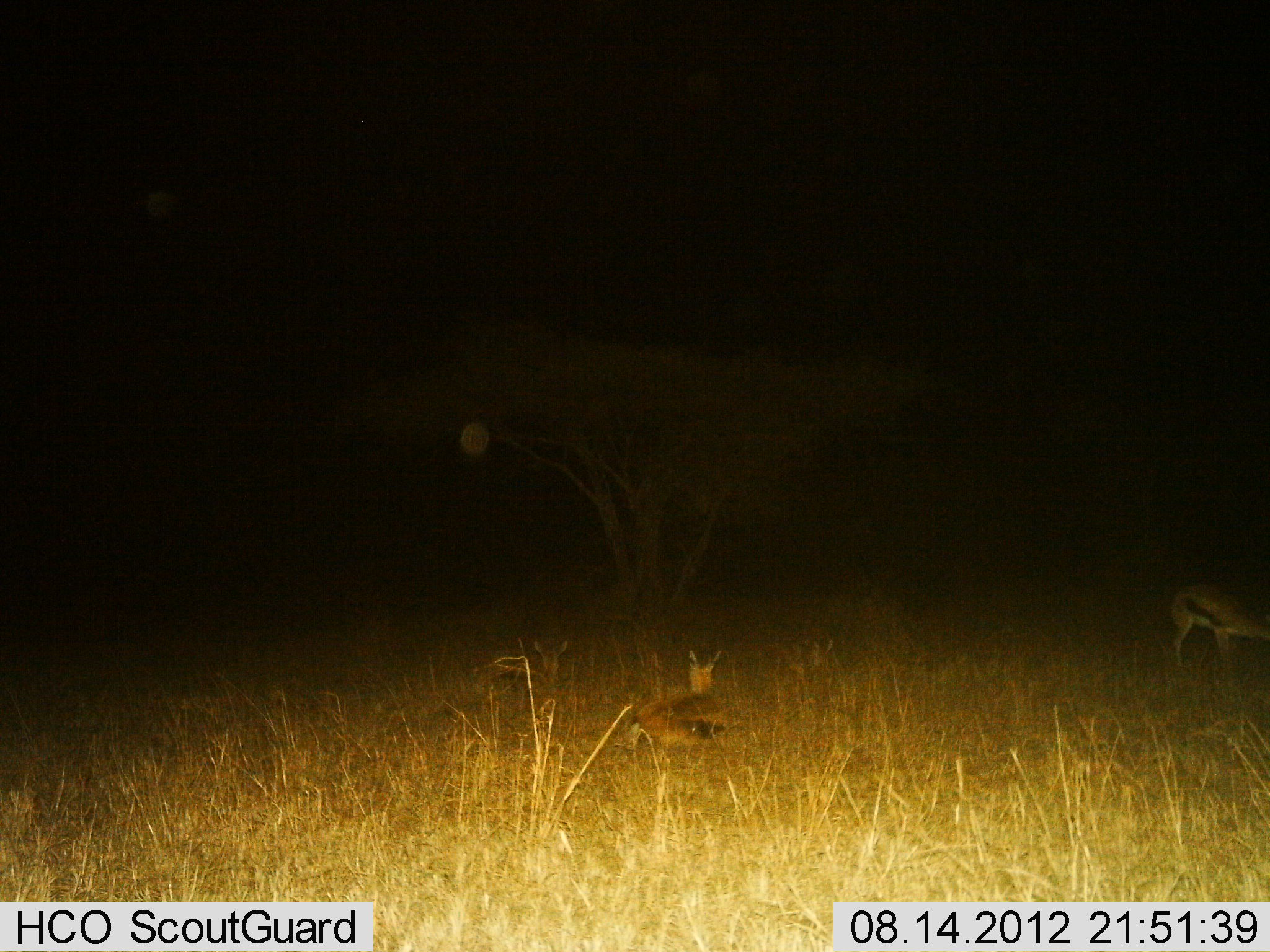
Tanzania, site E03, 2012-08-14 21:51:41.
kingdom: Animalia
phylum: Chordata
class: Mammalia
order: Artiodactyla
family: Bovidae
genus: Eudorcas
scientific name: Eudorcas thomsonii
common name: thomson's gazelle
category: gazellethomsons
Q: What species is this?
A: Gazellethomsons (thomson's gazelle) (Eudorcas thomsonii).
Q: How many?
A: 3.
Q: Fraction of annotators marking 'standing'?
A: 70%.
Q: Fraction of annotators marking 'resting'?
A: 90%.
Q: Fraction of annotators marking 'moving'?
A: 0%.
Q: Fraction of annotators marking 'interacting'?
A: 0%.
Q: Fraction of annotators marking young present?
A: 20%.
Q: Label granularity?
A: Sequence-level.